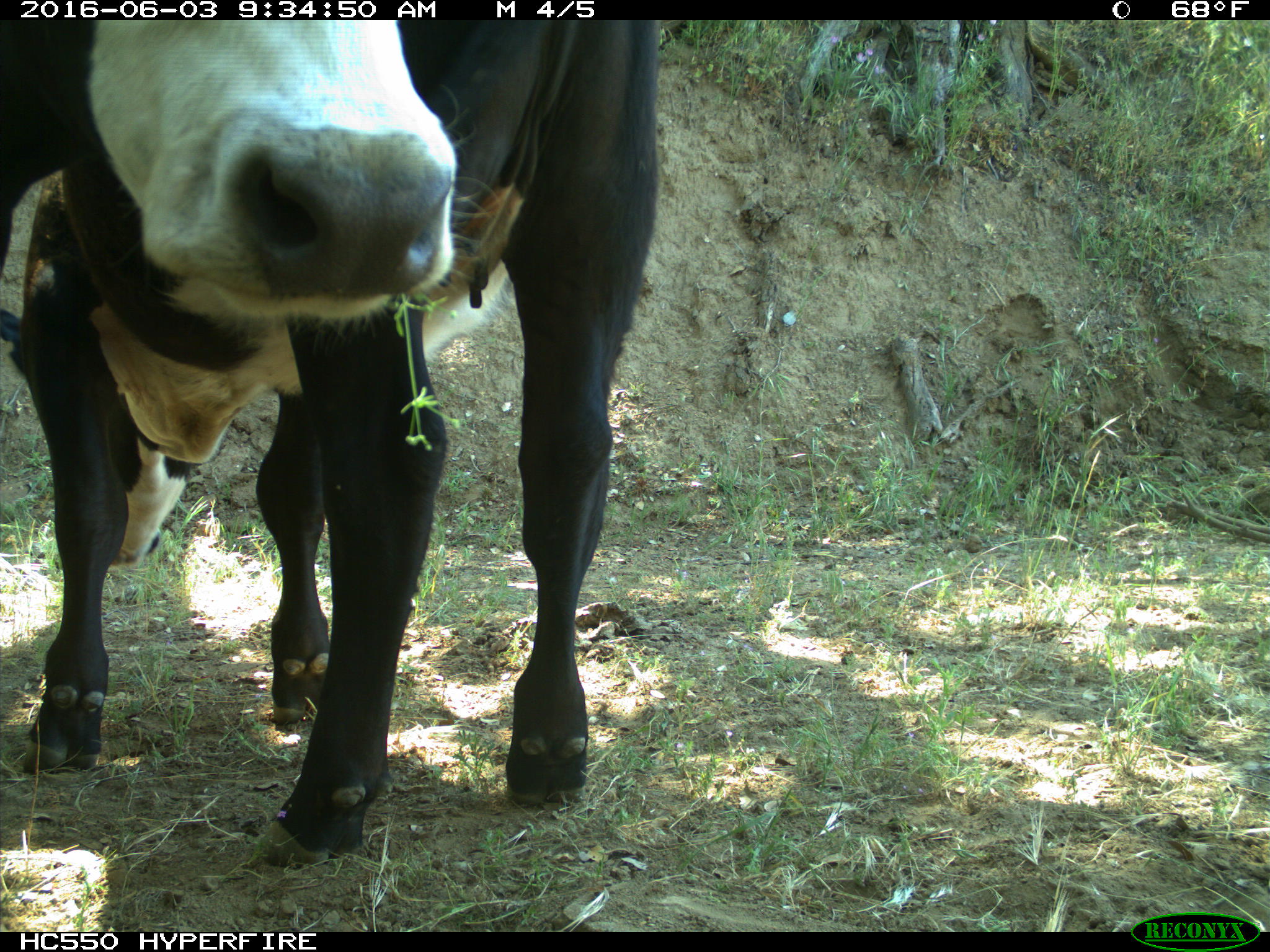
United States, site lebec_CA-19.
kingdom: Animalia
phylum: Chordata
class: Mammalia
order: Artiodactyla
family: Bovidae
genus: Bos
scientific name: Bos taurus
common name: domestic cow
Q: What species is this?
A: Bos taurus (domestic cow).